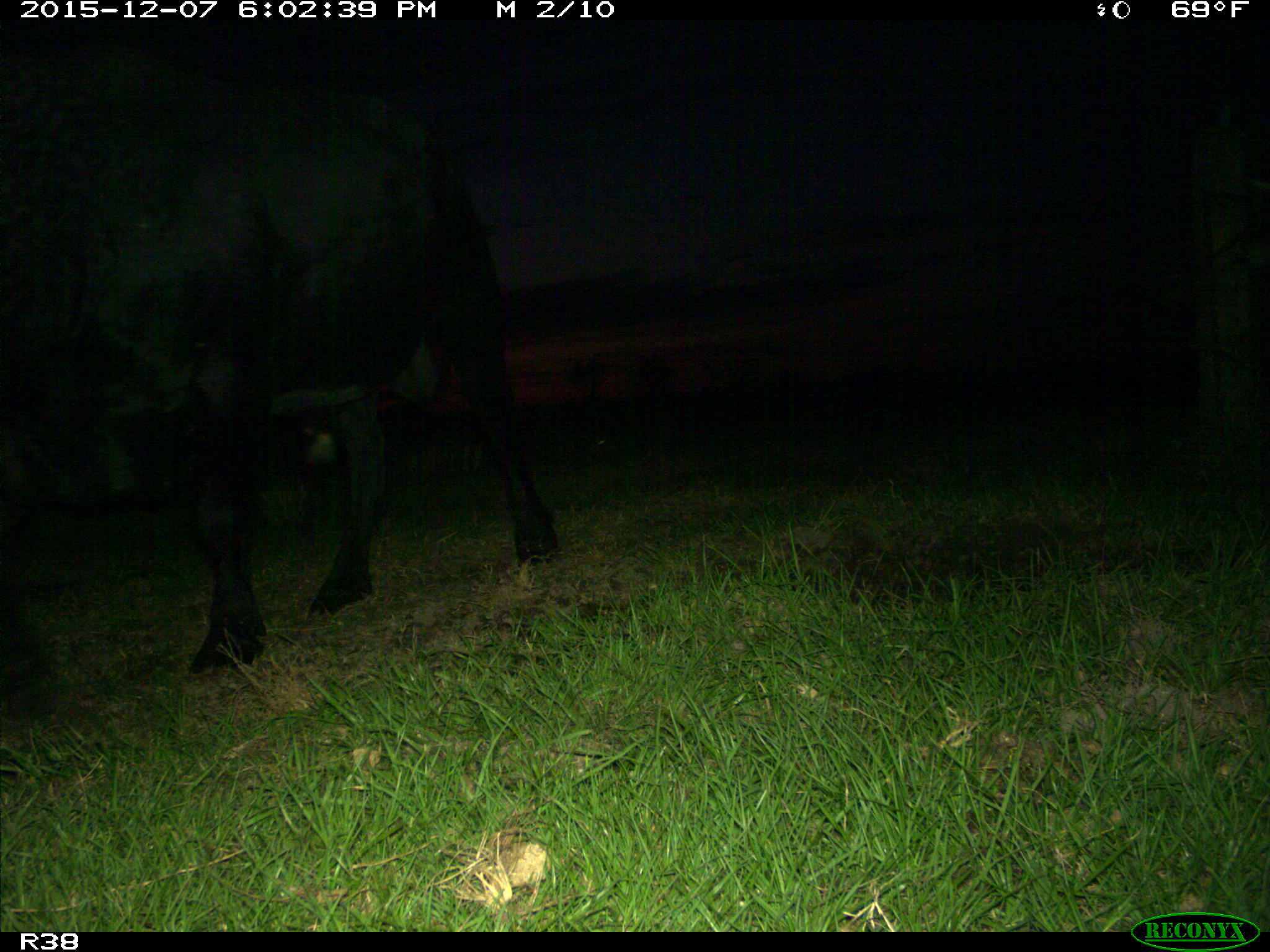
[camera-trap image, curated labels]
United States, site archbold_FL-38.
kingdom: Animalia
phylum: Chordata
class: Mammalia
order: Artiodactyla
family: Bovidae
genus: Bos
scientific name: Bos taurus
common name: domestic cow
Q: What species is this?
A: Bos taurus (domestic cow).